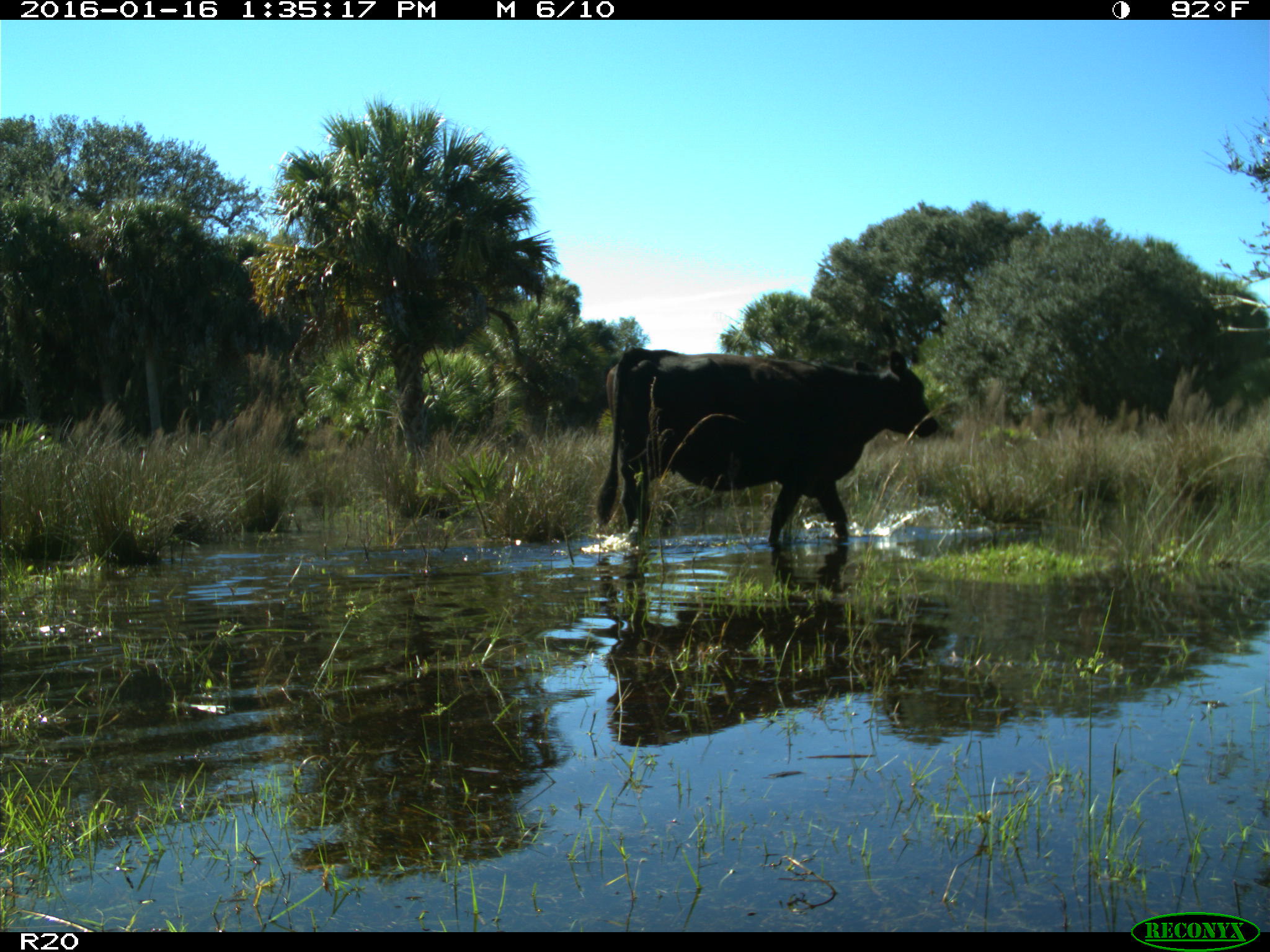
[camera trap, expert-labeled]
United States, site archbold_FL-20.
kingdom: Animalia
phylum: Chordata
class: Mammalia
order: Artiodactyla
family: Bovidae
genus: Bos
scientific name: Bos taurus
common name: domestic cow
Bos taurus (domestic cow).